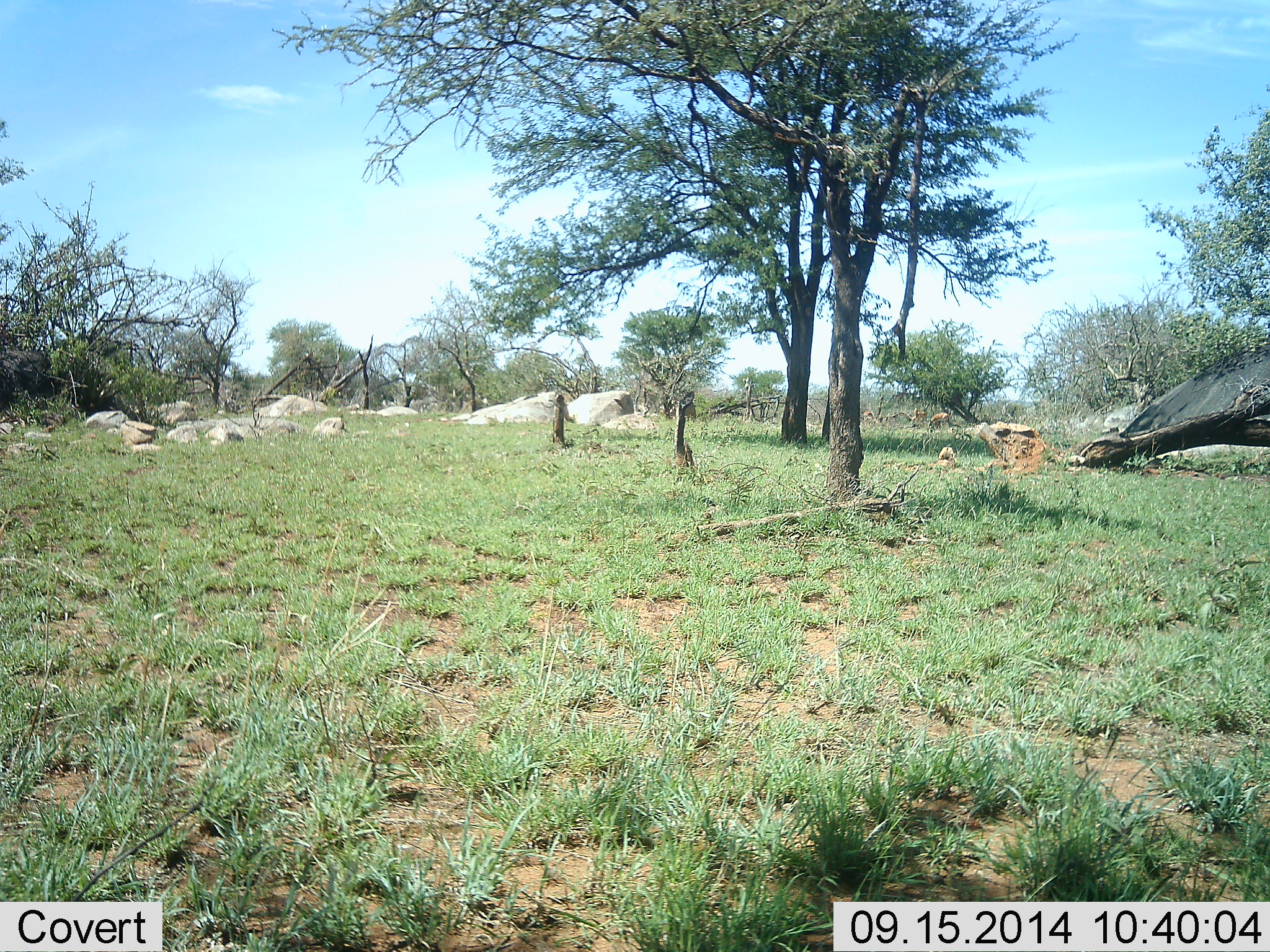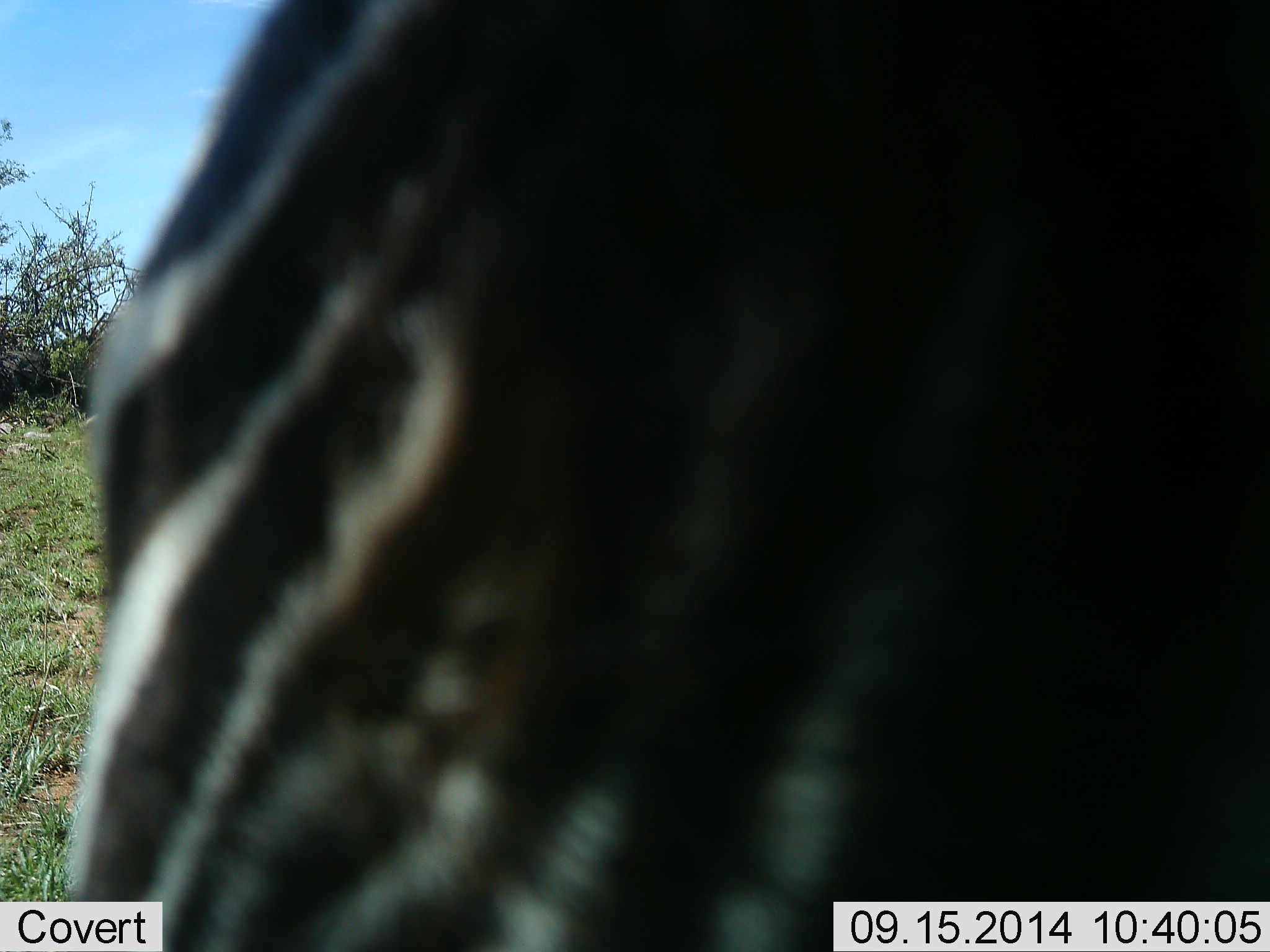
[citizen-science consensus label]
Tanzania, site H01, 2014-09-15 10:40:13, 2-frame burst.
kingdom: Animalia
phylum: Chordata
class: Mammalia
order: Perissodactyla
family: Equidae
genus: Equus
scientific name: Equus quagga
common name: plains zebra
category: zebra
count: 1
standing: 40%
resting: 0%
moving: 60%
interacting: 0%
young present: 0%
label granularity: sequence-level